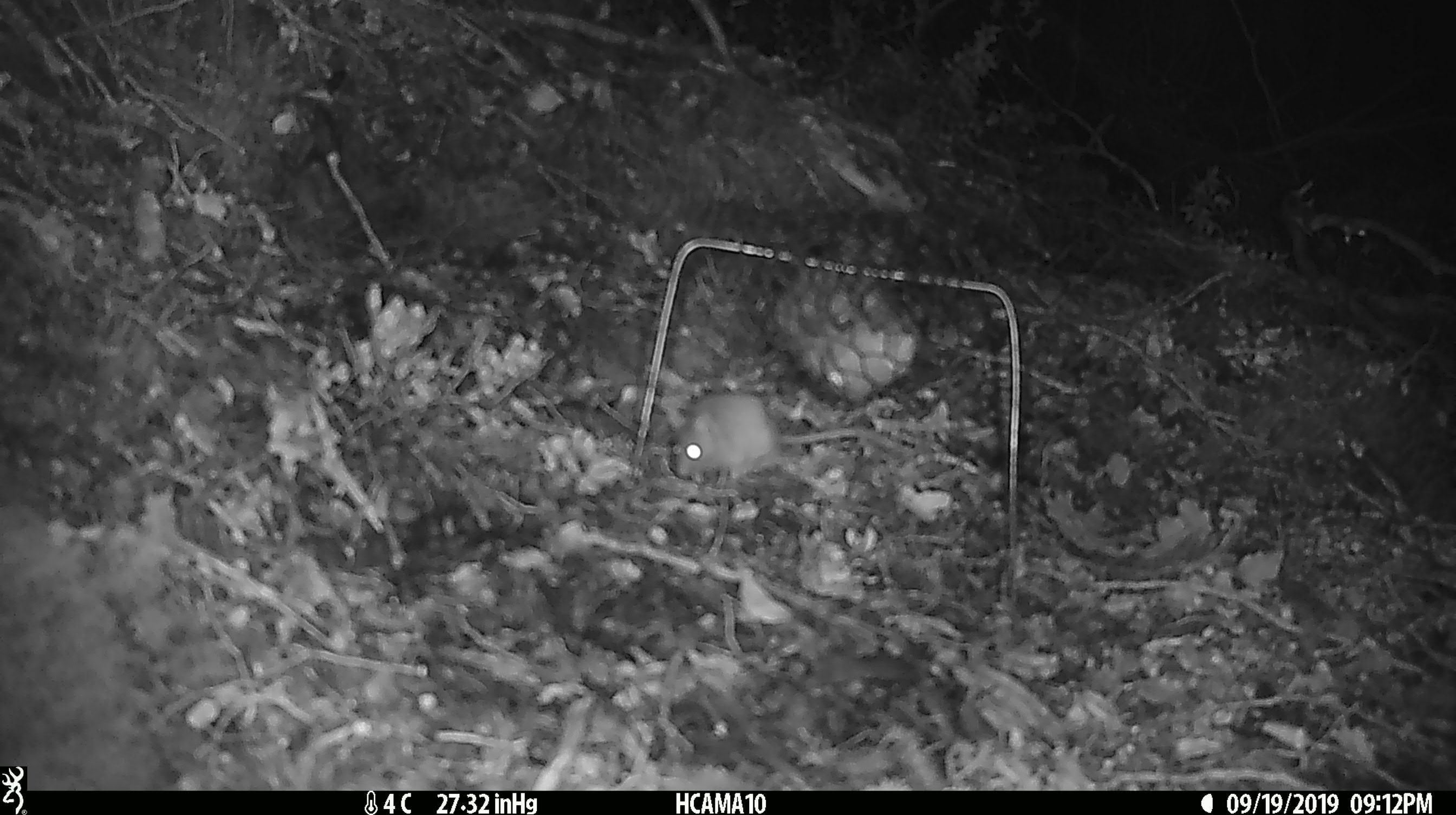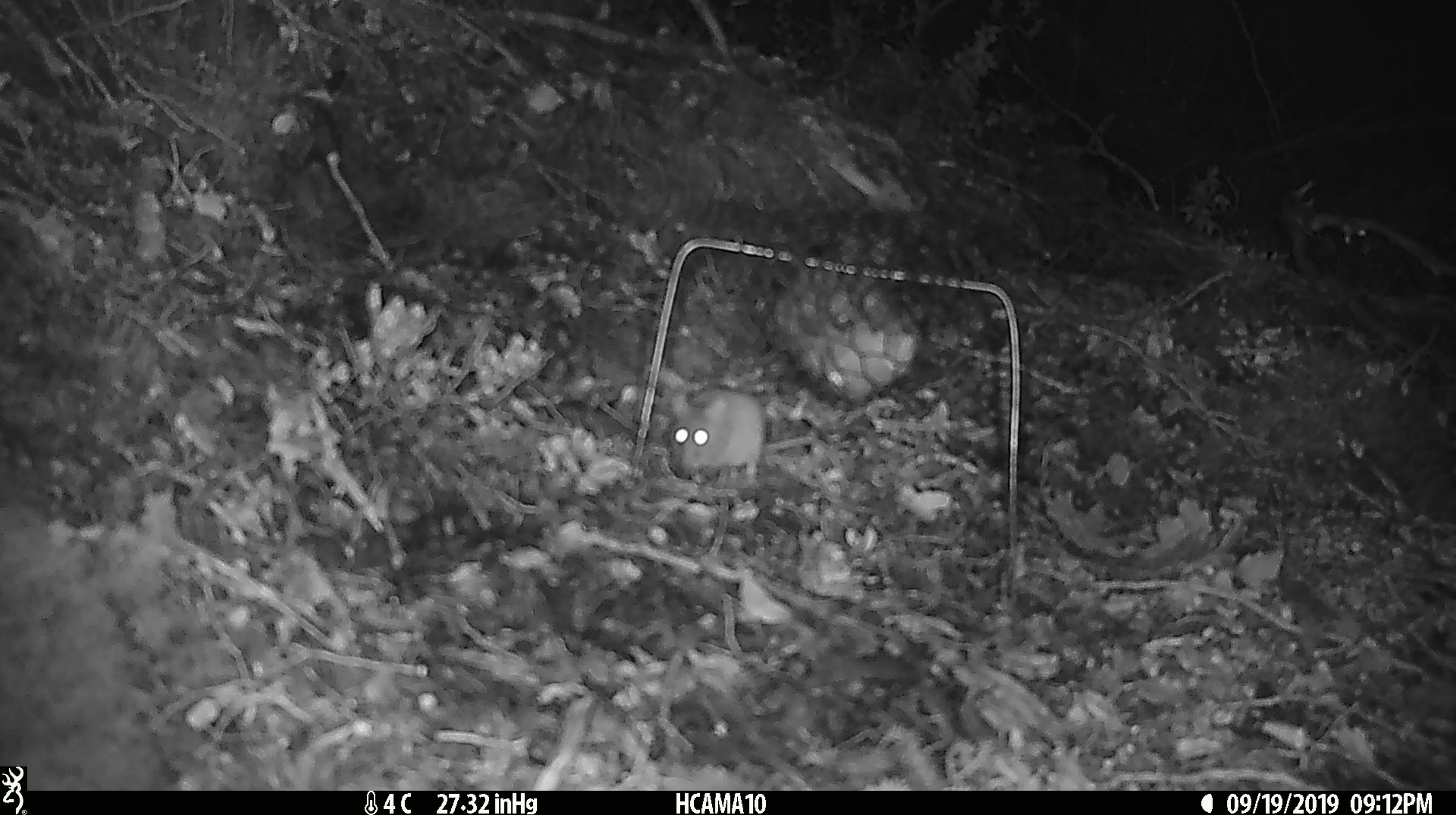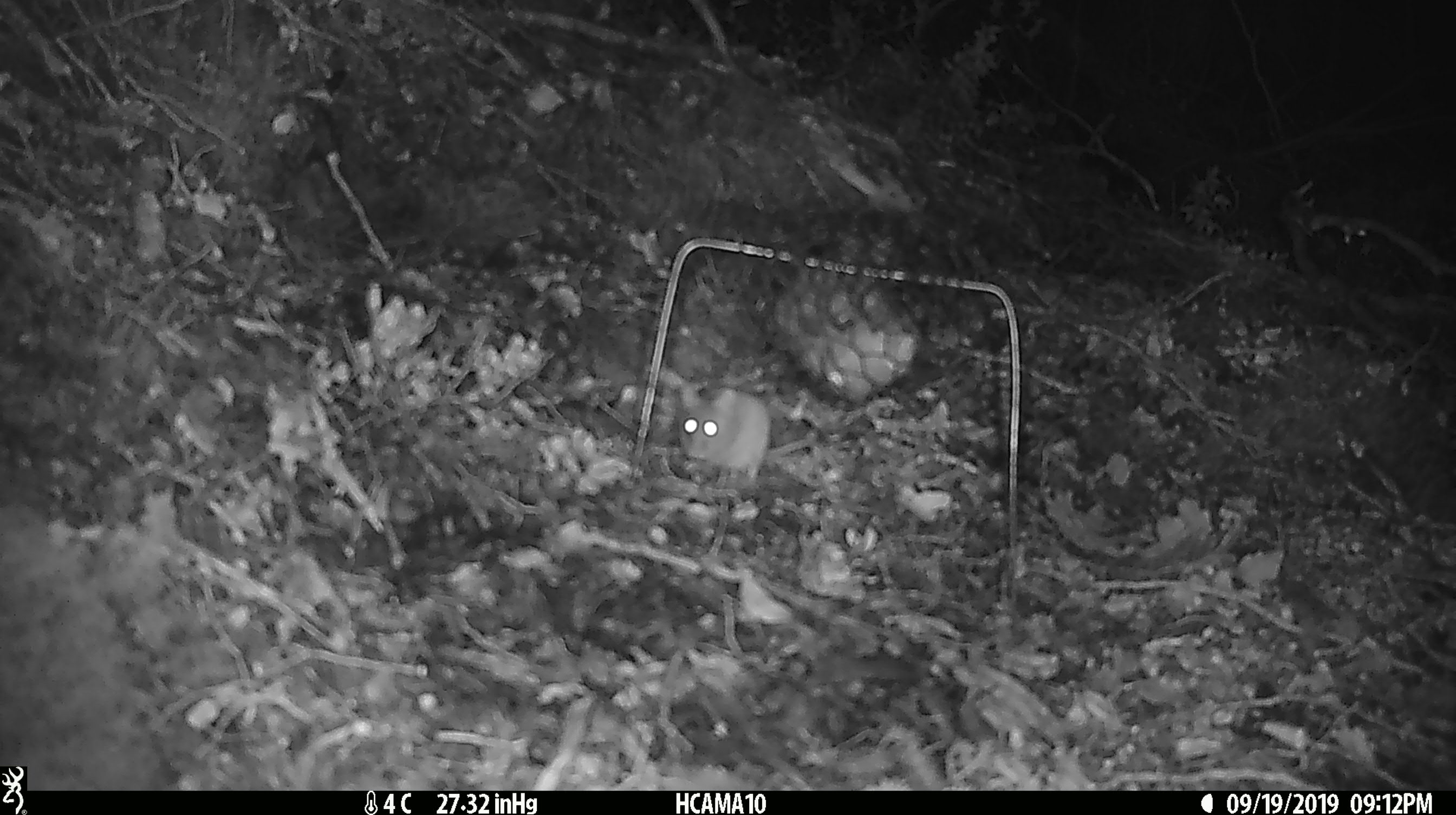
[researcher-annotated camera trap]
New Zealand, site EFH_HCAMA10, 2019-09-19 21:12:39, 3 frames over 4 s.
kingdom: Animalia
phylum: Chordata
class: Mammalia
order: Rodentia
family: Muridae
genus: Mus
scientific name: Mus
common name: mouse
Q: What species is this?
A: Mouse (Mus).